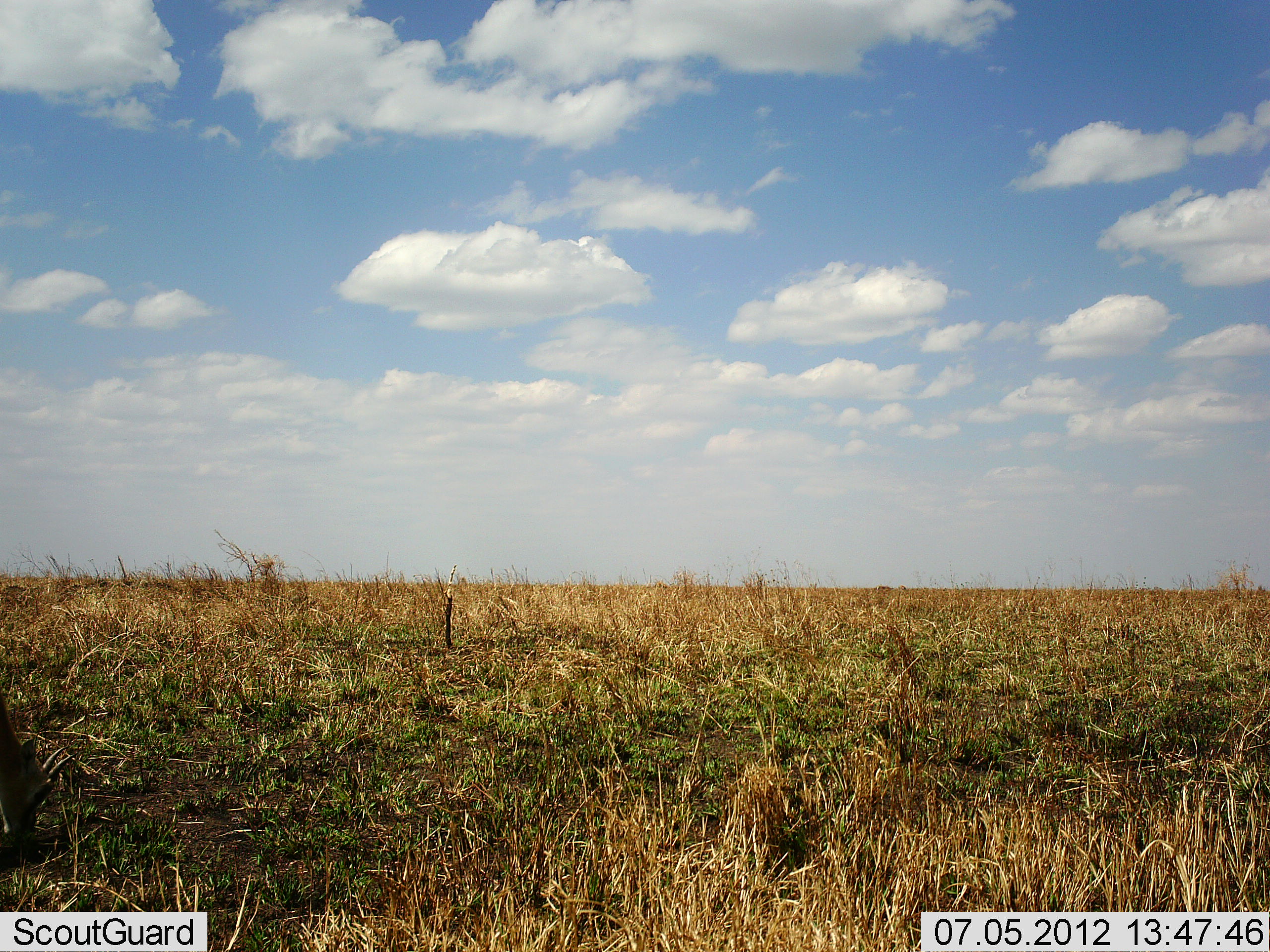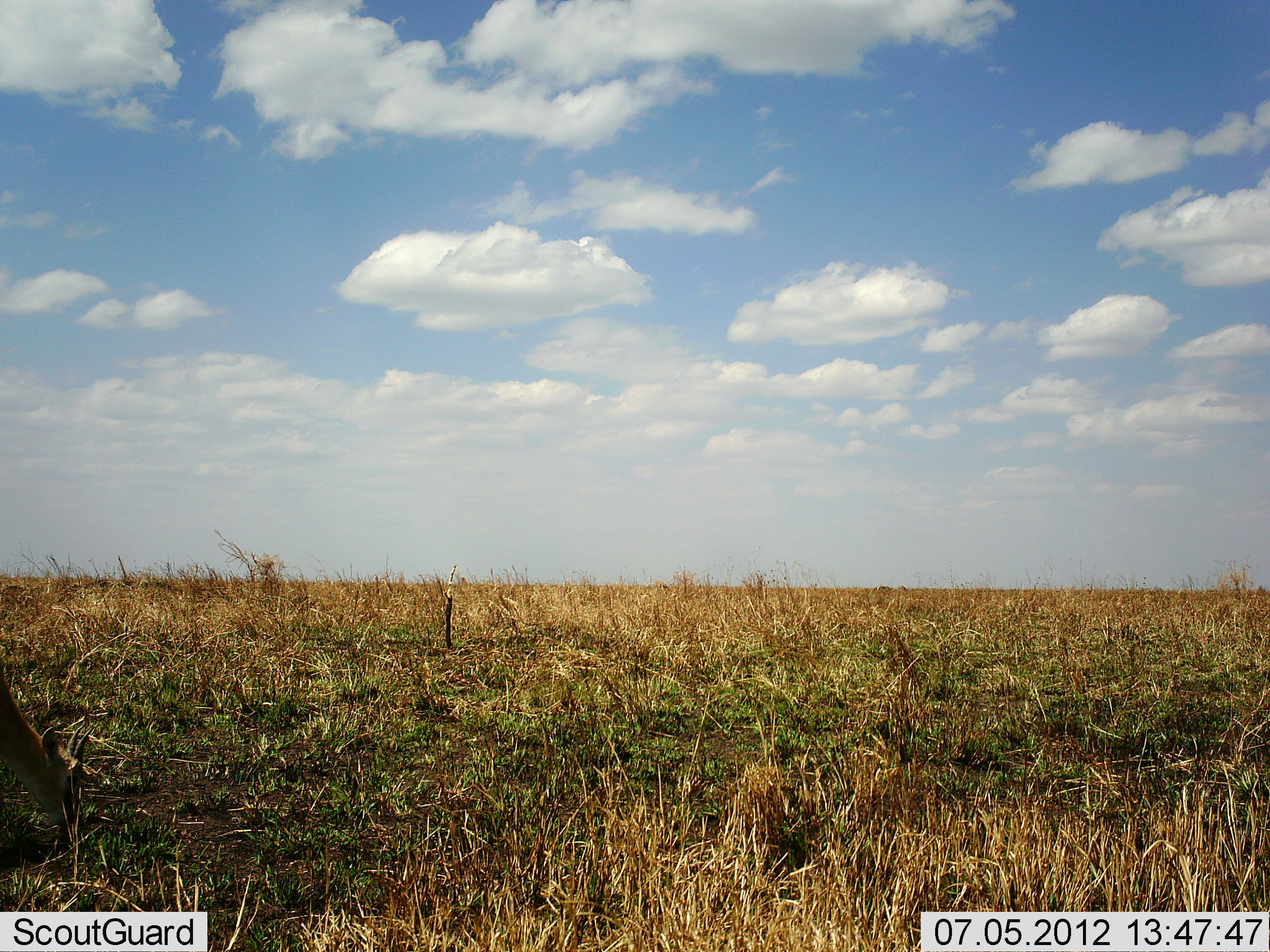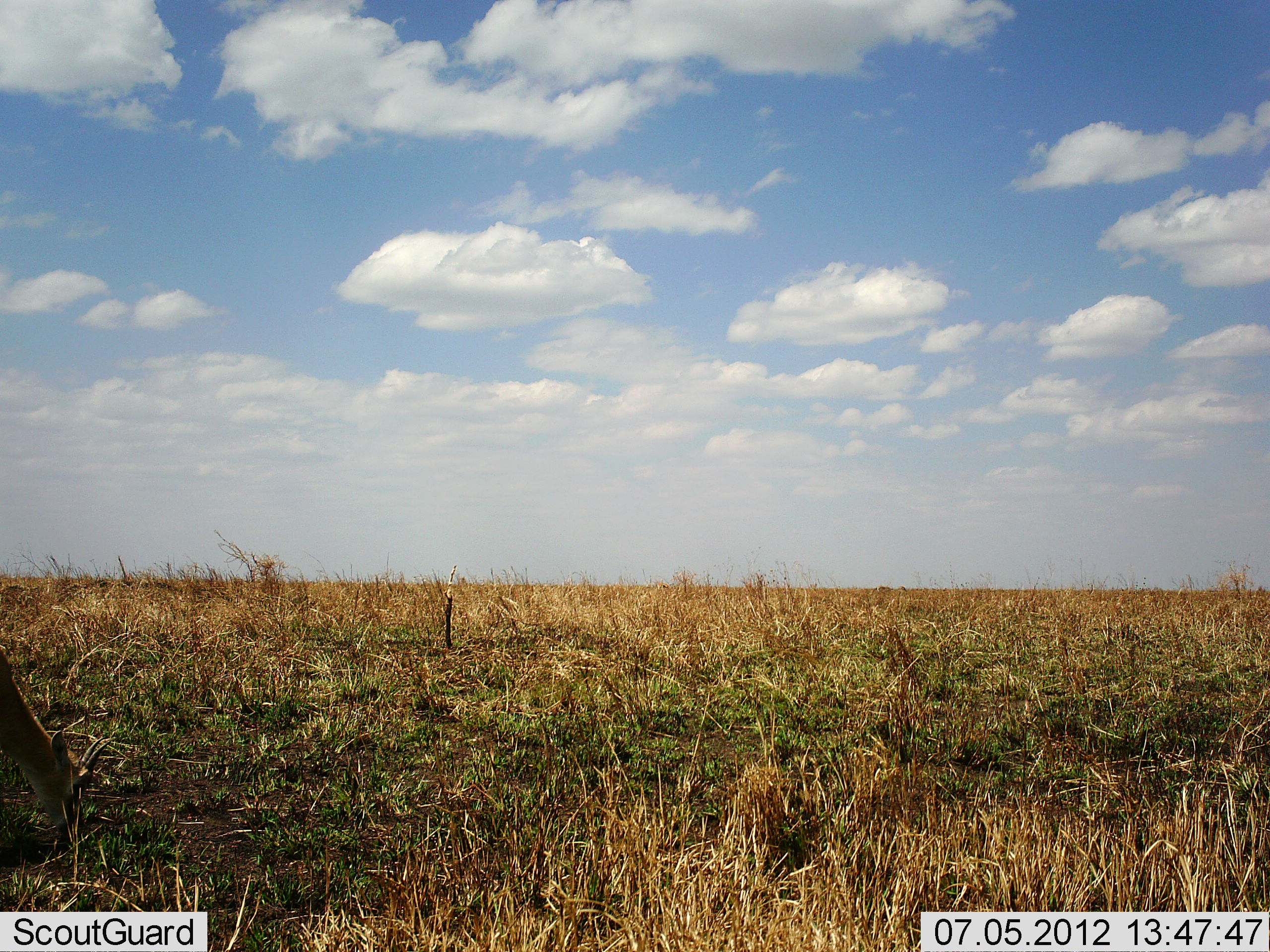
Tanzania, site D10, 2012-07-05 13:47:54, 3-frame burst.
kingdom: Animalia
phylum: Chordata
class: Mammalia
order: Artiodactyla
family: Bovidae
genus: Eudorcas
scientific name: Eudorcas thomsonii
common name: thomson's gazelle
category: gazellethomsons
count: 1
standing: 10%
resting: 0%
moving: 30%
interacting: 0%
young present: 0%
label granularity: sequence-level